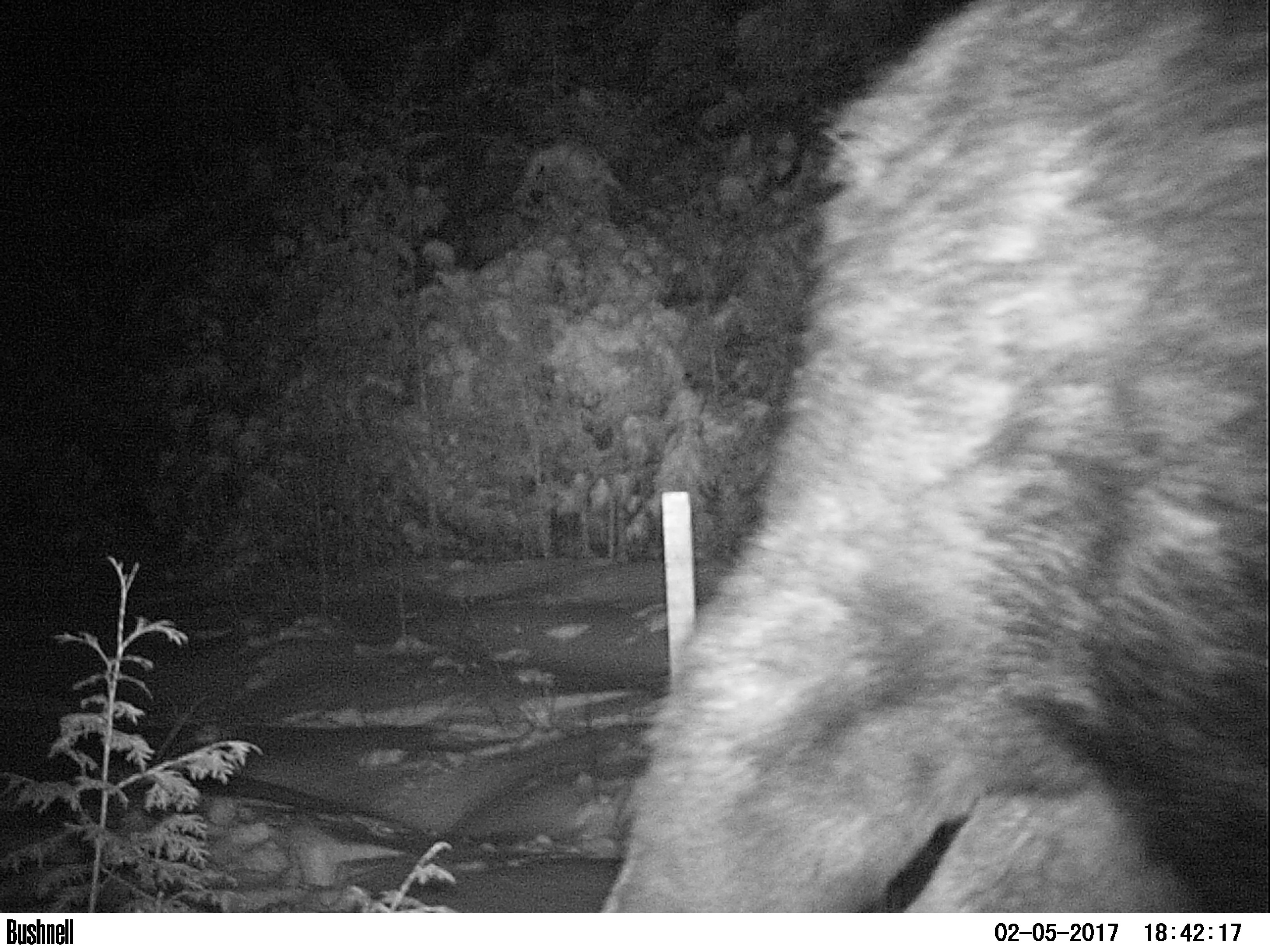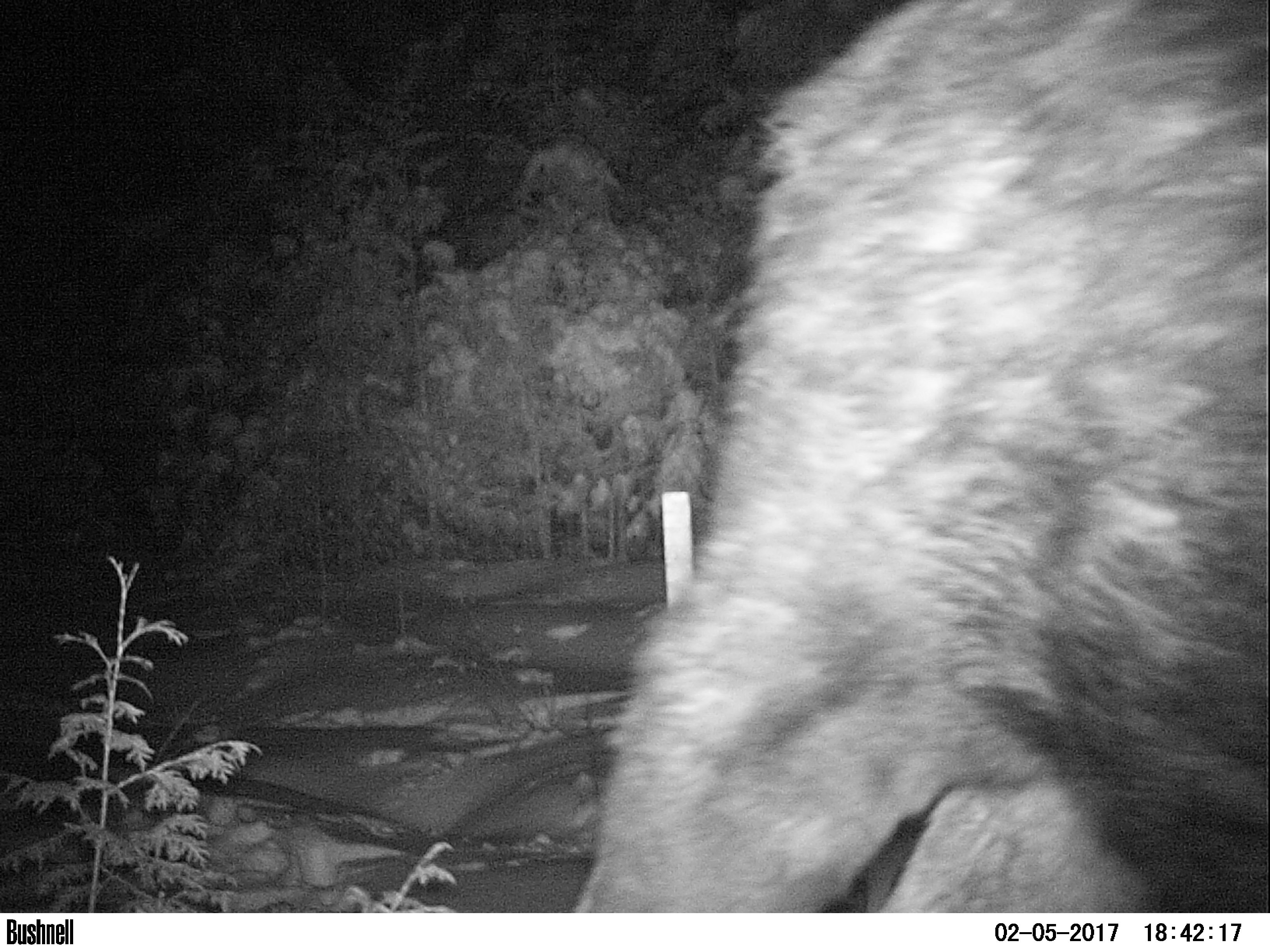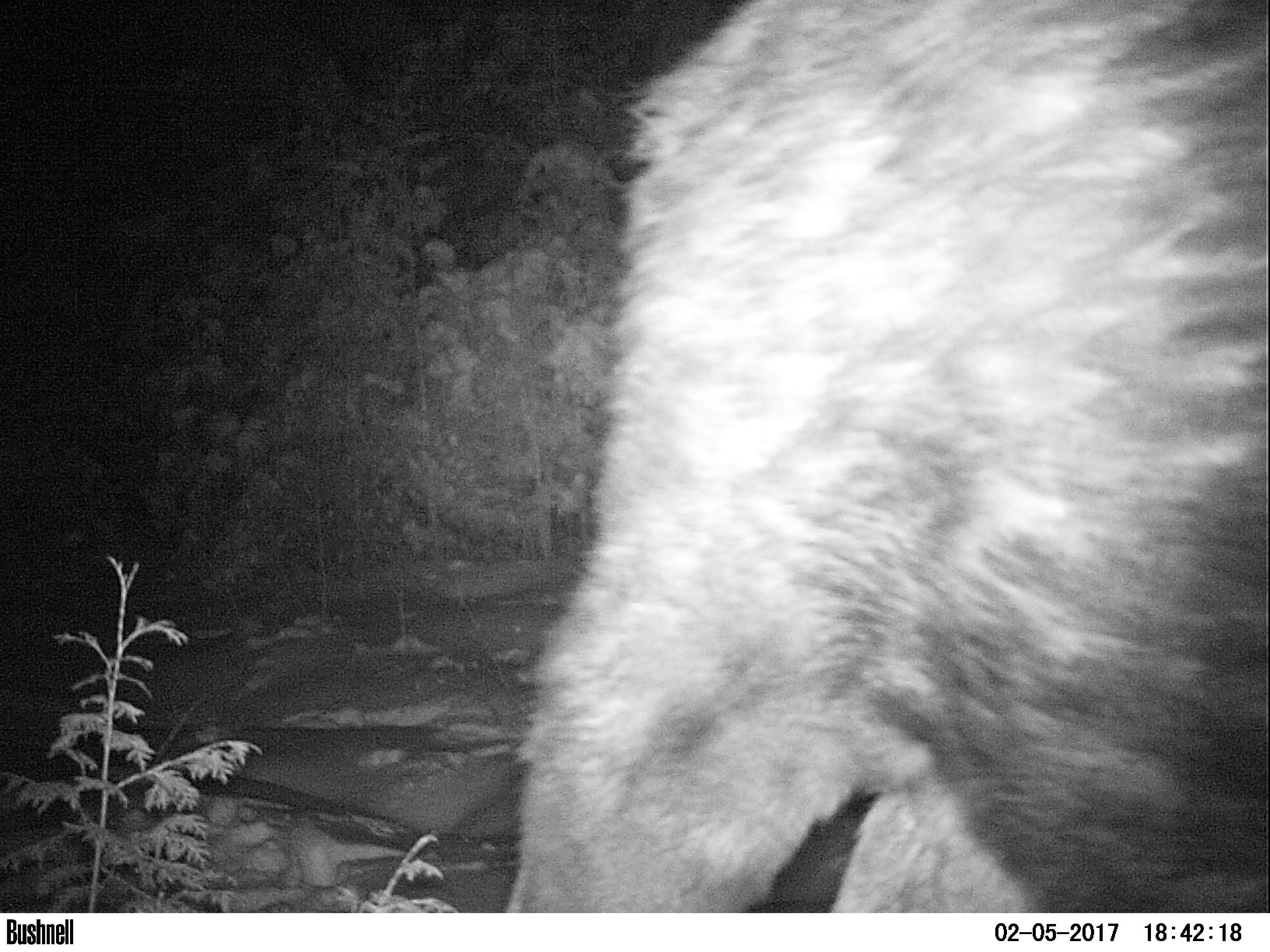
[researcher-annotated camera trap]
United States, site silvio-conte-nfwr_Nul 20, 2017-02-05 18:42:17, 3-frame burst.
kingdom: Animalia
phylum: Chordata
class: Mammalia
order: Artiodactyla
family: Cervidae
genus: Alces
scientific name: Alces alces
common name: moose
Moose (Alces alces).